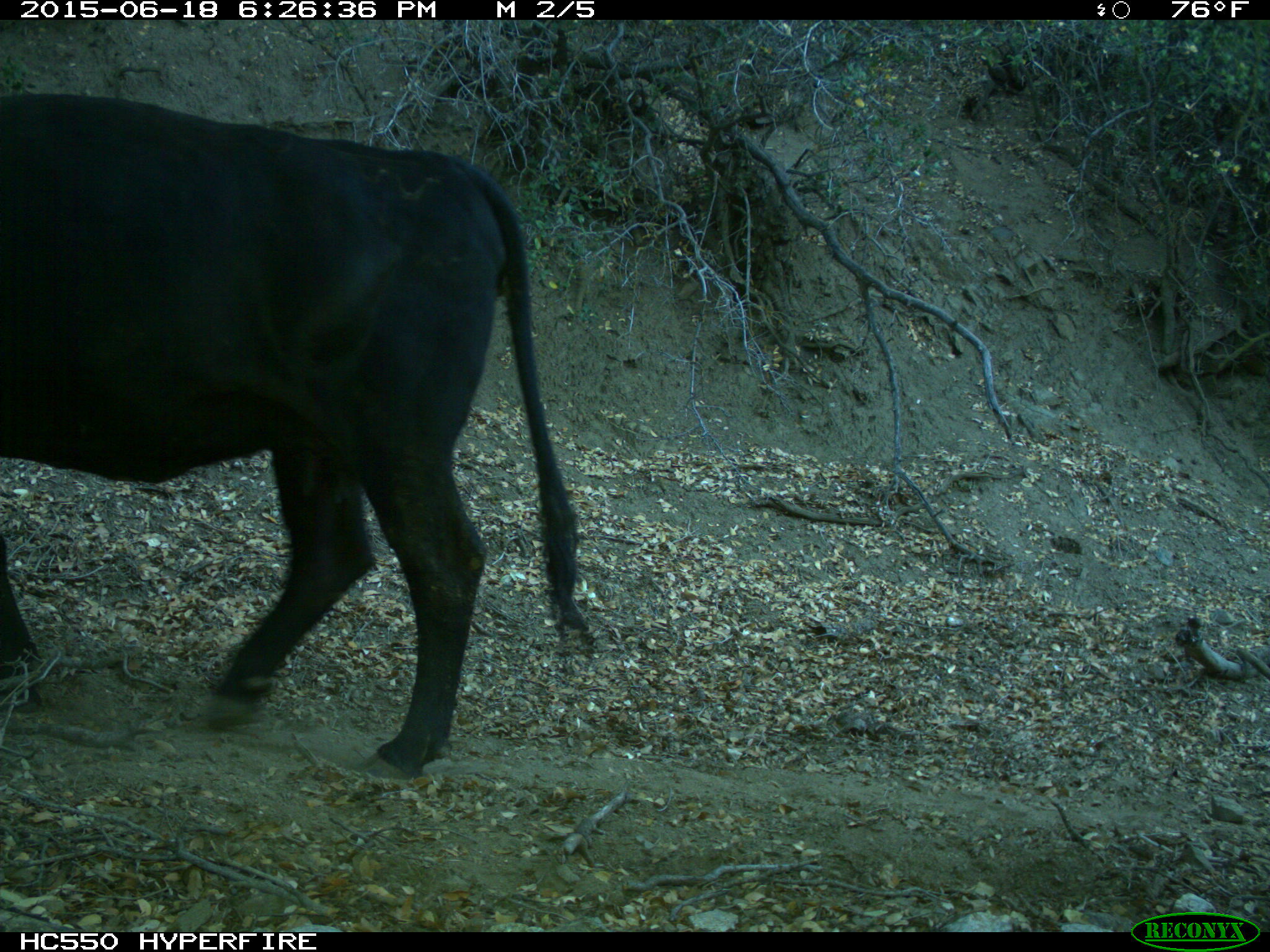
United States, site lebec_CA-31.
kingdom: Animalia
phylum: Chordata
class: Mammalia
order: Artiodactyla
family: Bovidae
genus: Bos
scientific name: Bos taurus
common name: domestic cow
Bos taurus (domestic cow).